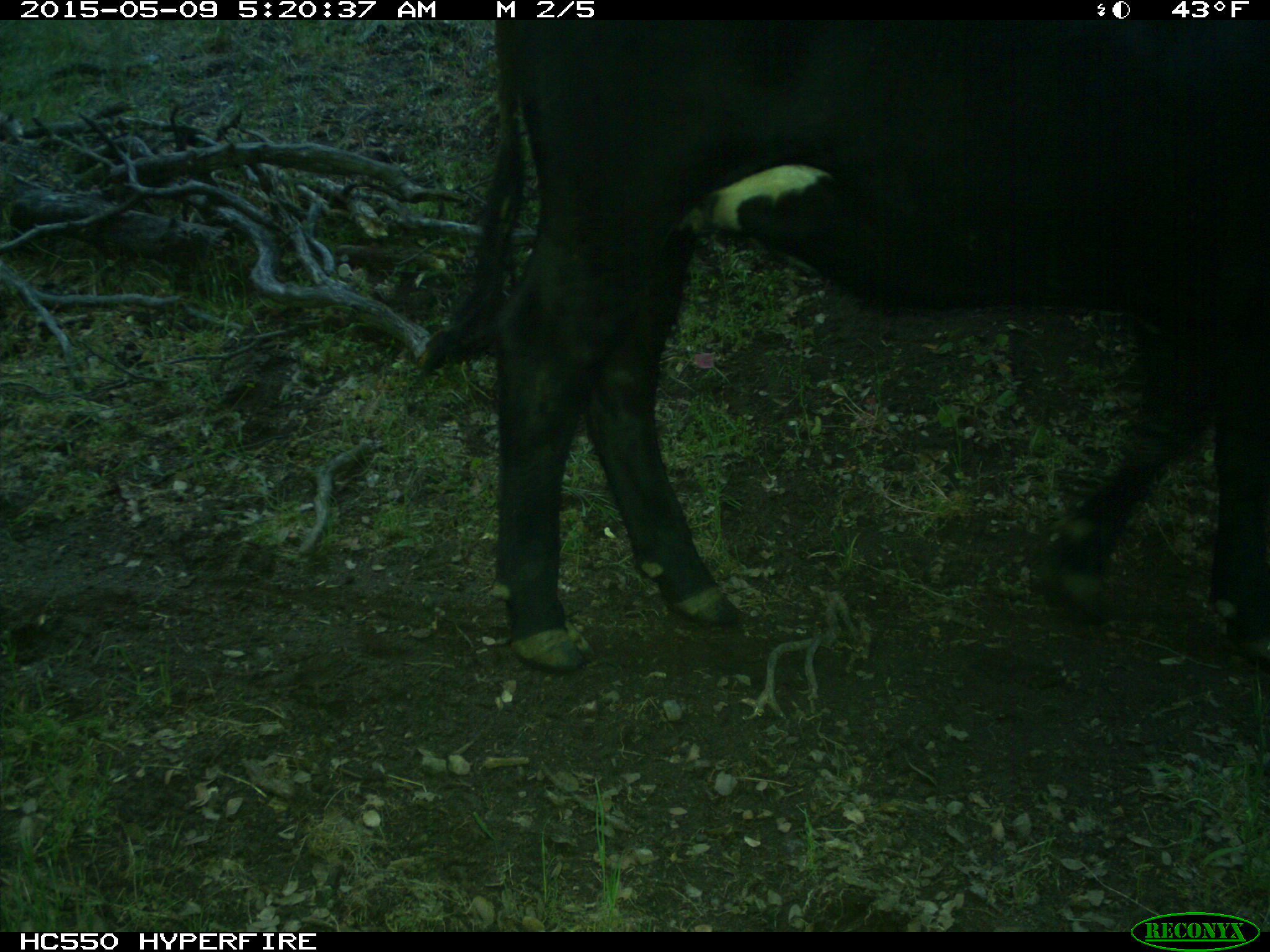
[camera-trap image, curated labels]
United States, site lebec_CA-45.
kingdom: Animalia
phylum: Chordata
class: Mammalia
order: Artiodactyla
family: Bovidae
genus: Bos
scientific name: Bos taurus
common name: domestic cow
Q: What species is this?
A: Bos taurus (domestic cow).